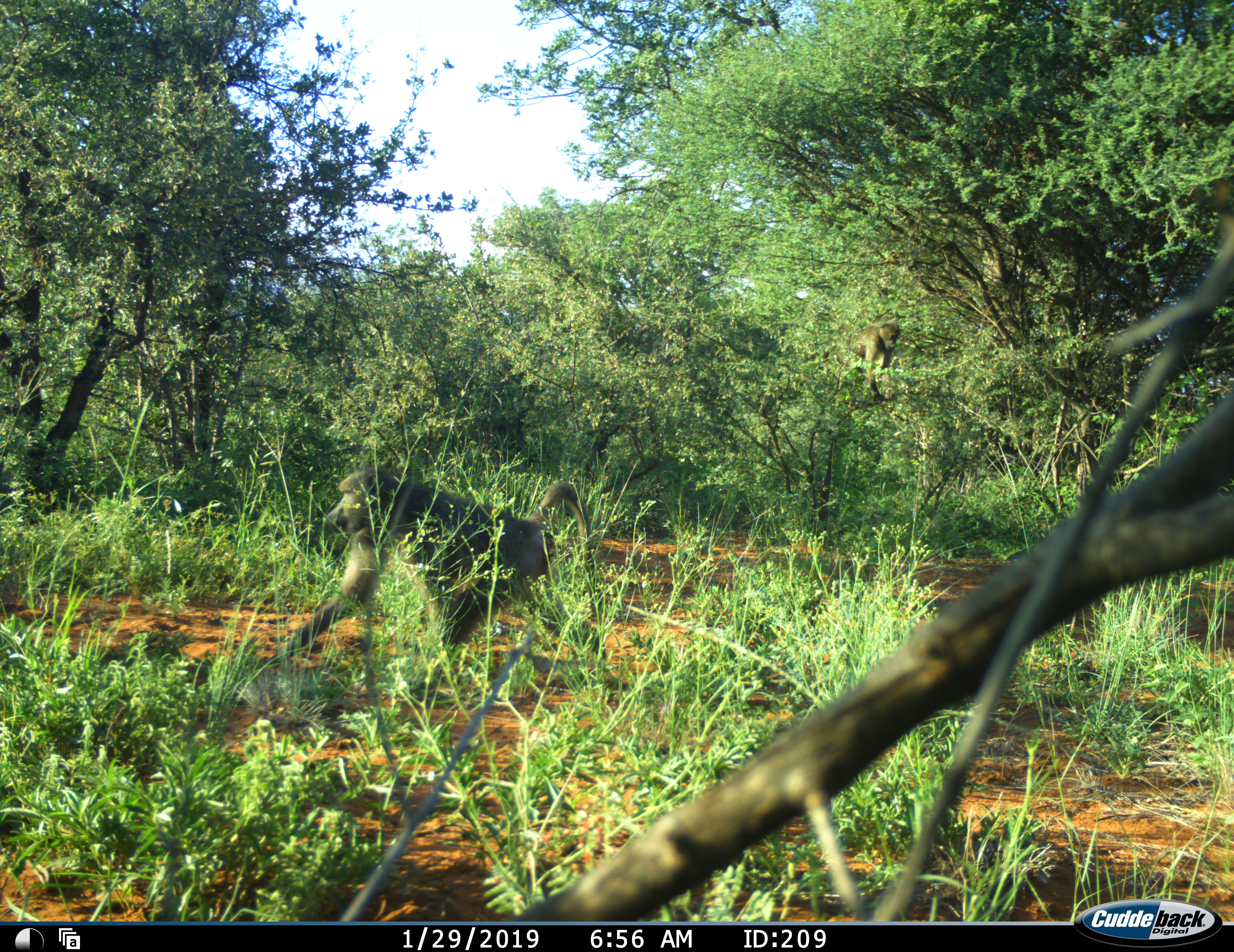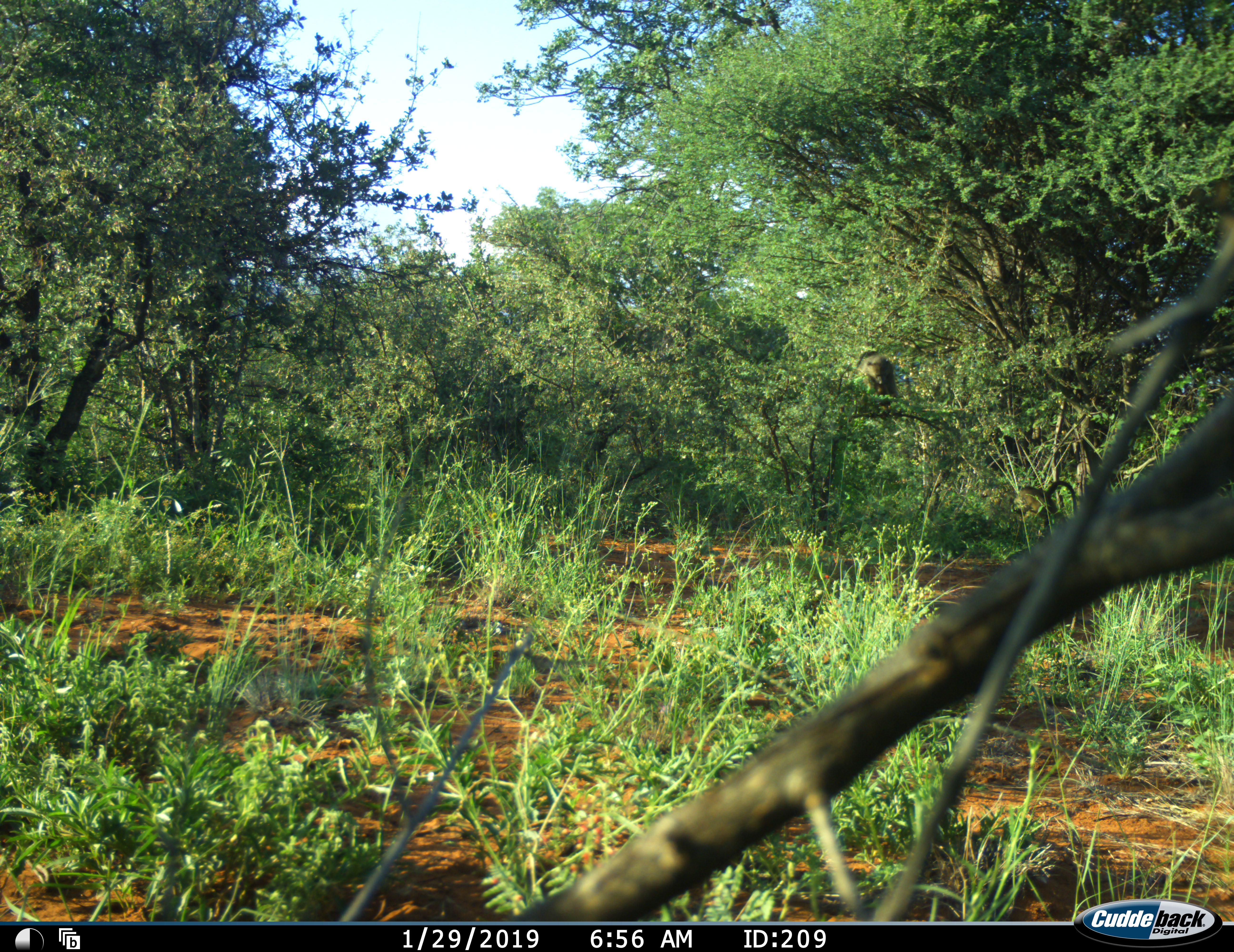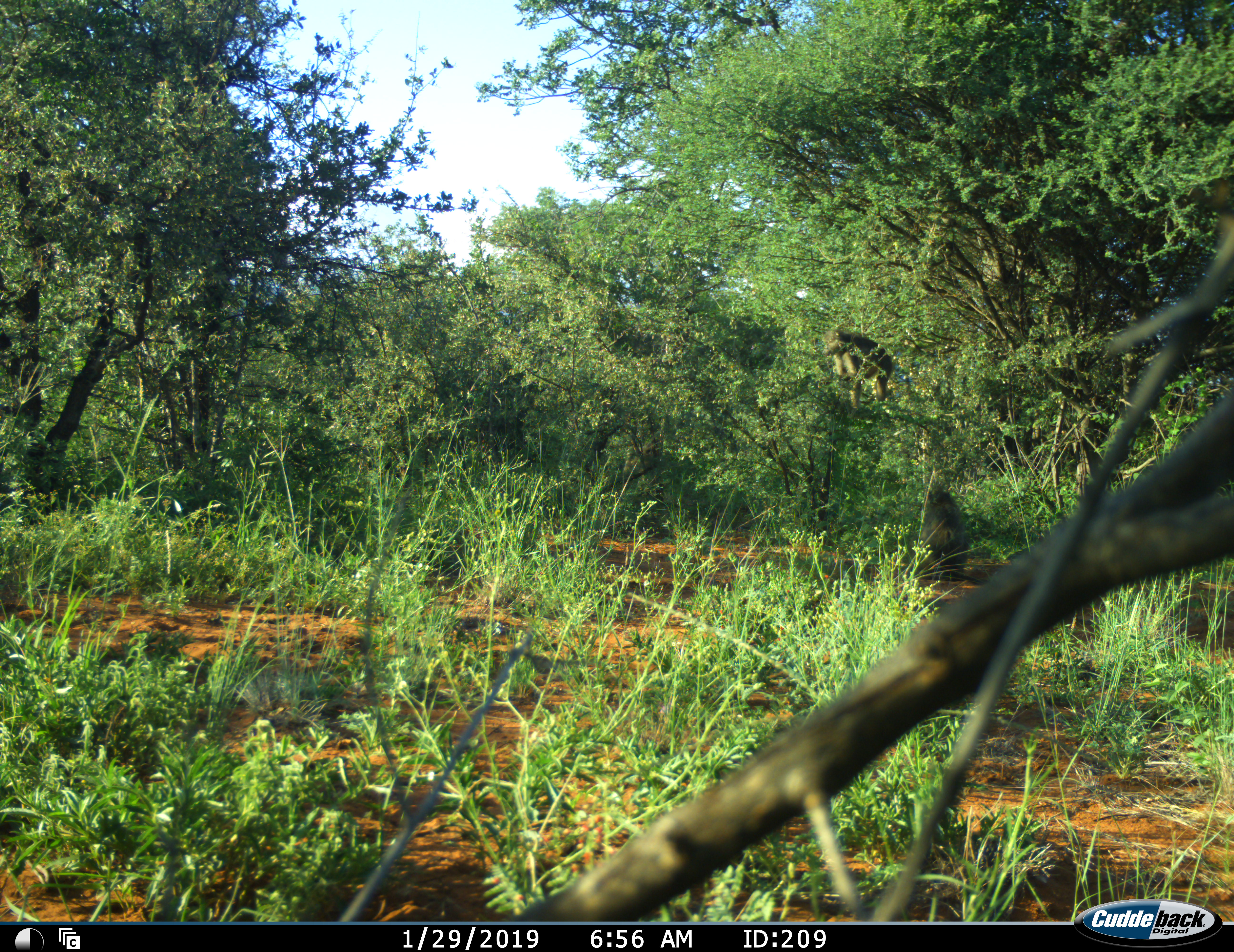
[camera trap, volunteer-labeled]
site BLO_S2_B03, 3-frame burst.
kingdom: Animalia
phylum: Chordata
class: Mammalia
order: Primates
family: Cercopithecidae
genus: Papio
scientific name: Papio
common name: baboon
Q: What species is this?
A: Baboon (Papio).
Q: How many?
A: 2.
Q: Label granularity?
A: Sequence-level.